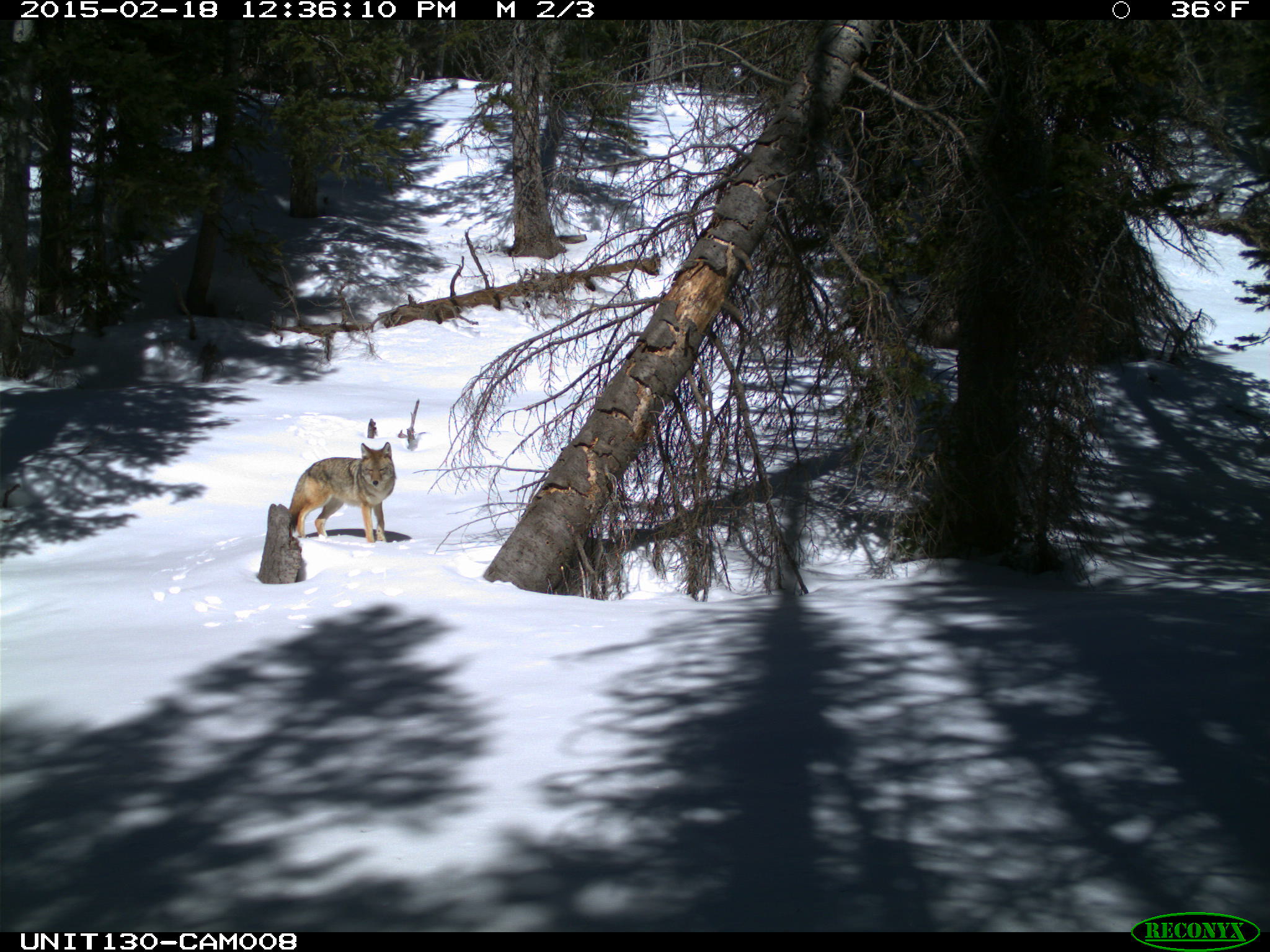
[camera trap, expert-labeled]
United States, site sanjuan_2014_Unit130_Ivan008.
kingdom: Animalia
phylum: Chordata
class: Mammalia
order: Carnivora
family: Canidae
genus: Canis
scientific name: Canis latrans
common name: coyote